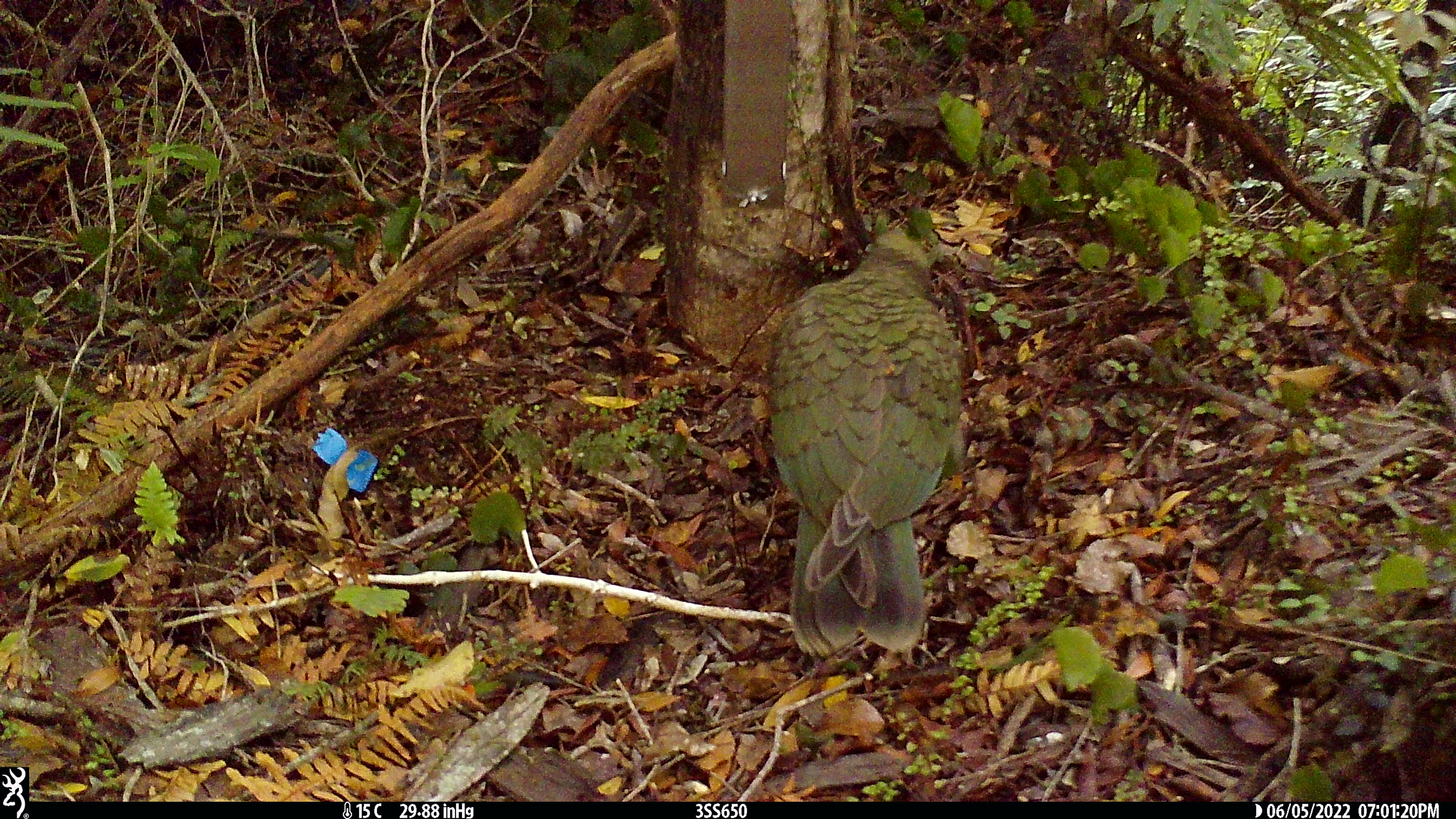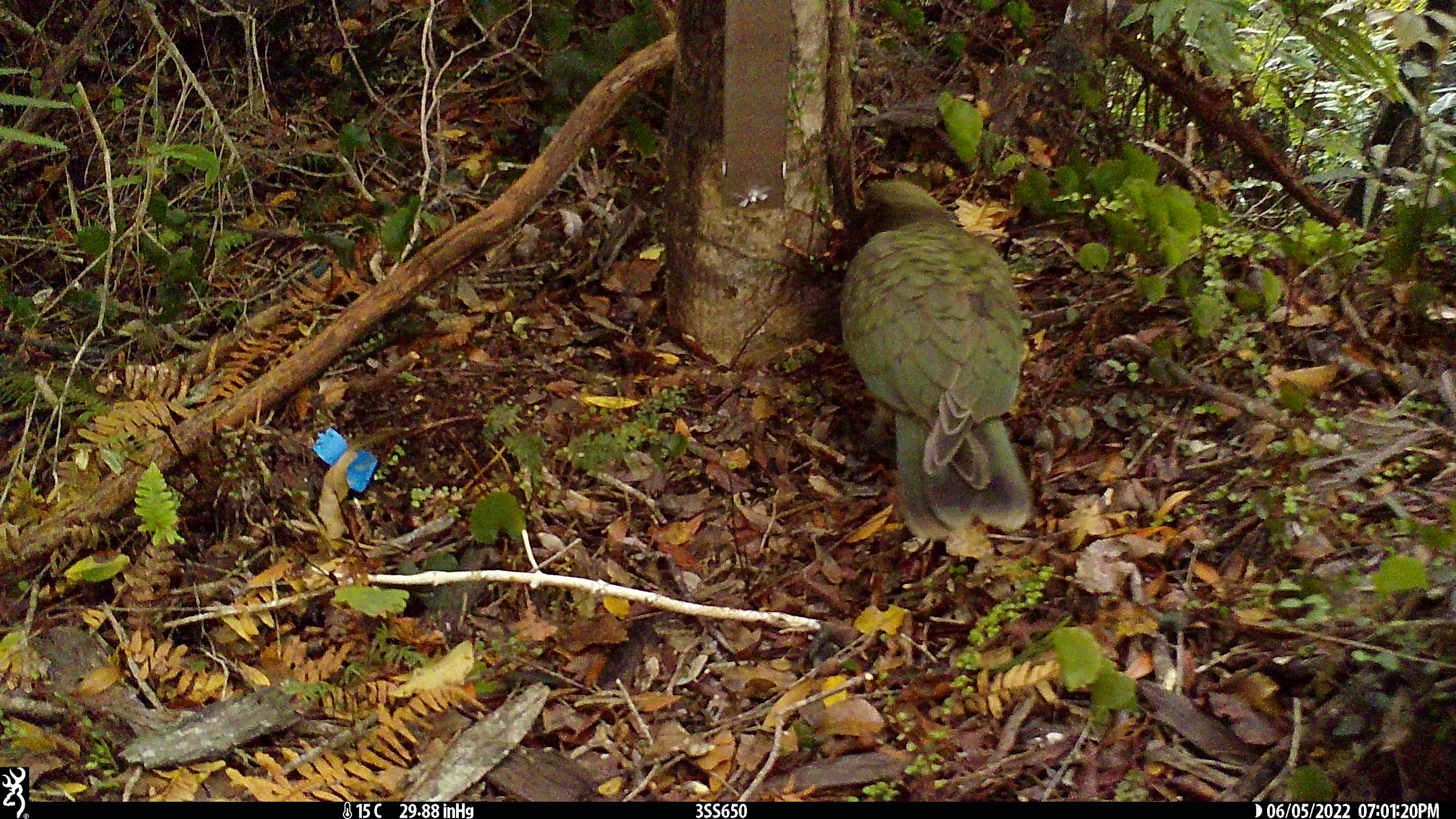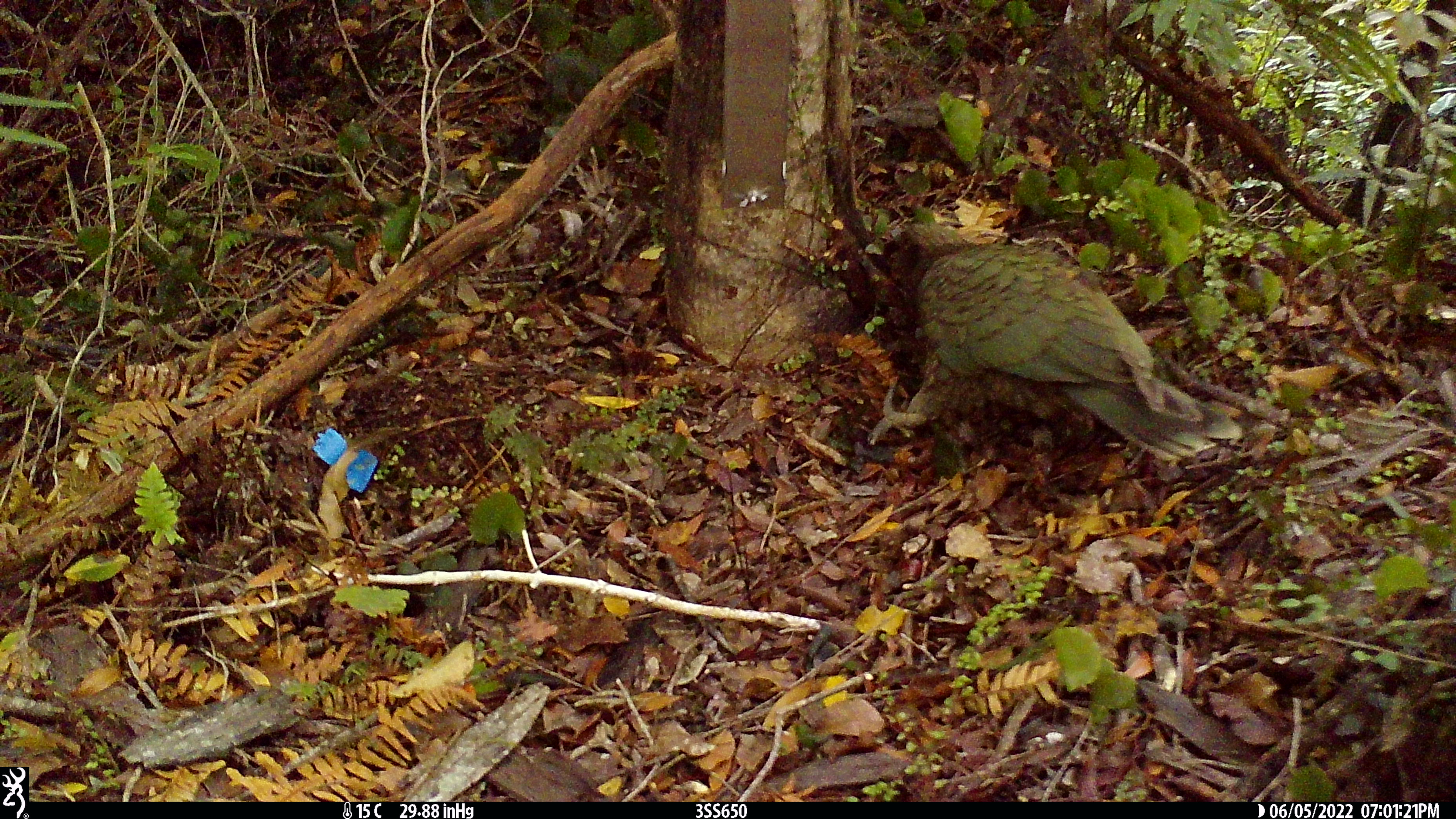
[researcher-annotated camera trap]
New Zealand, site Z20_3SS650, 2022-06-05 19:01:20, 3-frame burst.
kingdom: Animalia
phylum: Chordata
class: Aves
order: Psittaciformes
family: Strigopidae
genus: Nestor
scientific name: Nestor notabilis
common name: kea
Kea (Nestor notabilis).